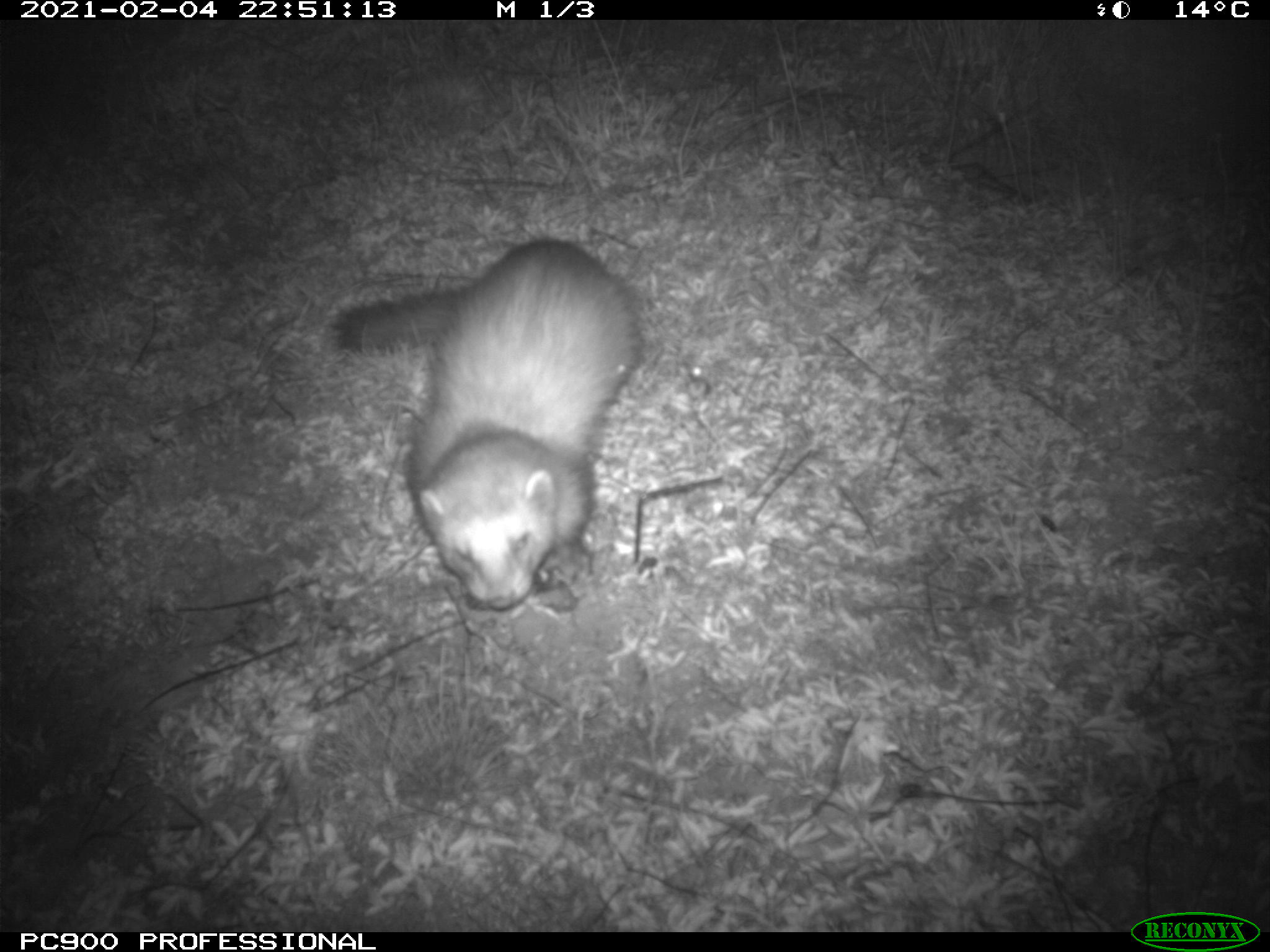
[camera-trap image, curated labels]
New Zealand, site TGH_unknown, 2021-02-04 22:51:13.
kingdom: Animalia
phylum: Chordata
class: Mammalia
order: Carnivora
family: Mustelidae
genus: Mustela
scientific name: Mustela furo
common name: ferret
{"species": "ferret (Mustela furo)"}